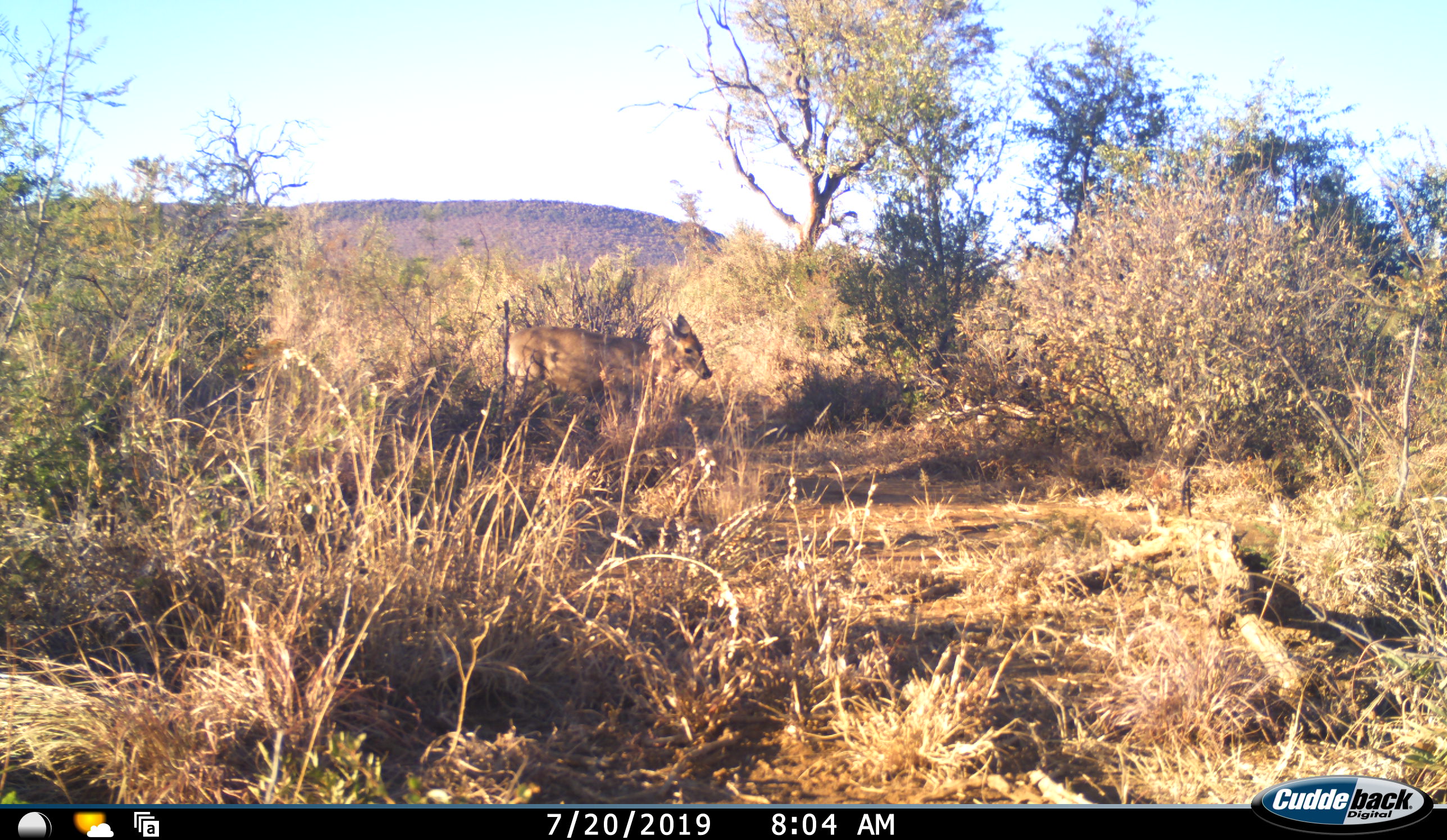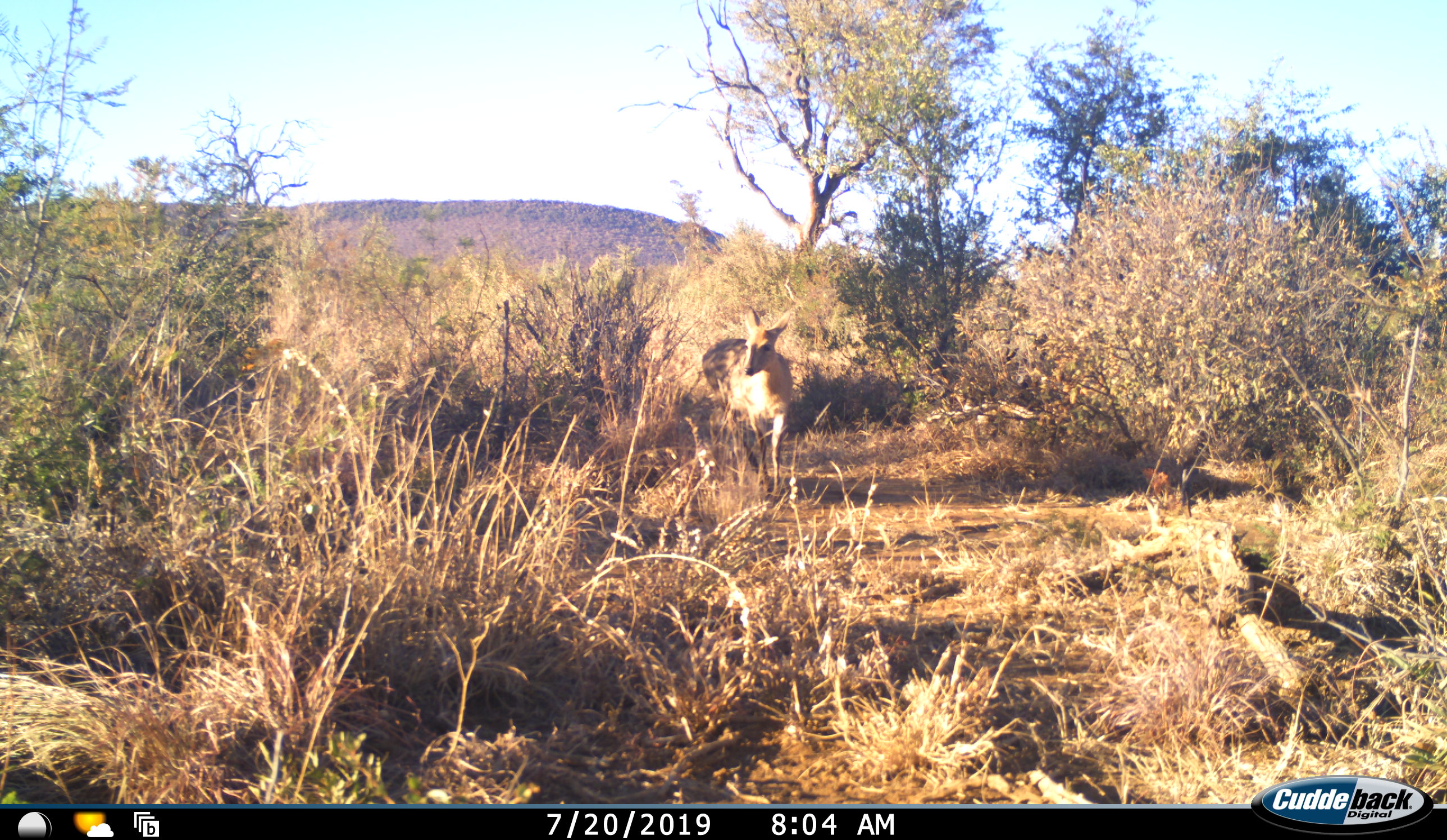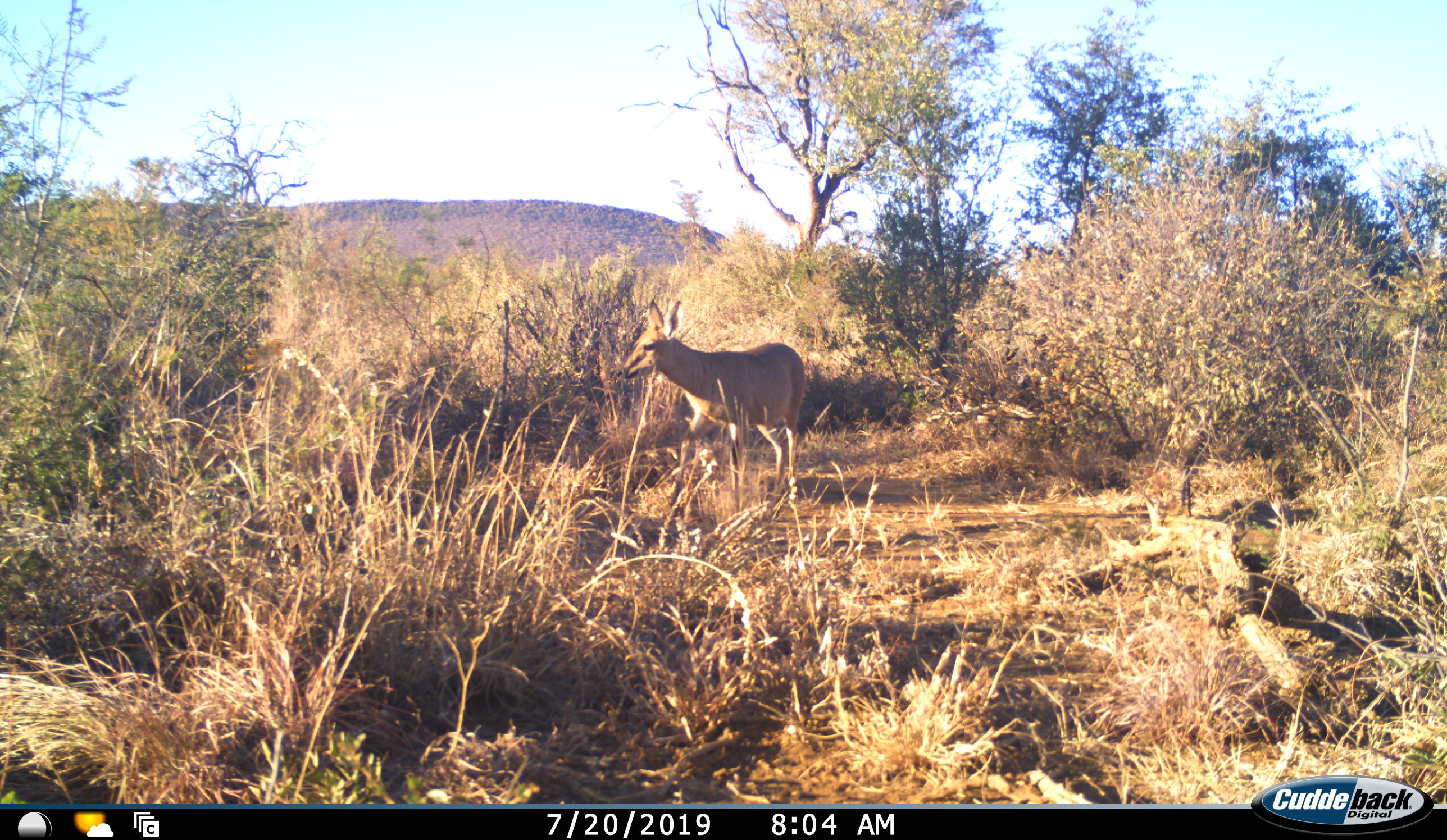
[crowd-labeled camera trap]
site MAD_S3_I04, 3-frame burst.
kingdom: Animalia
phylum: Chordata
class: Mammalia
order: Artiodactyla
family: Bovidae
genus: Redunca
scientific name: Redunca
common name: reedbuck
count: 1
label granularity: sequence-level